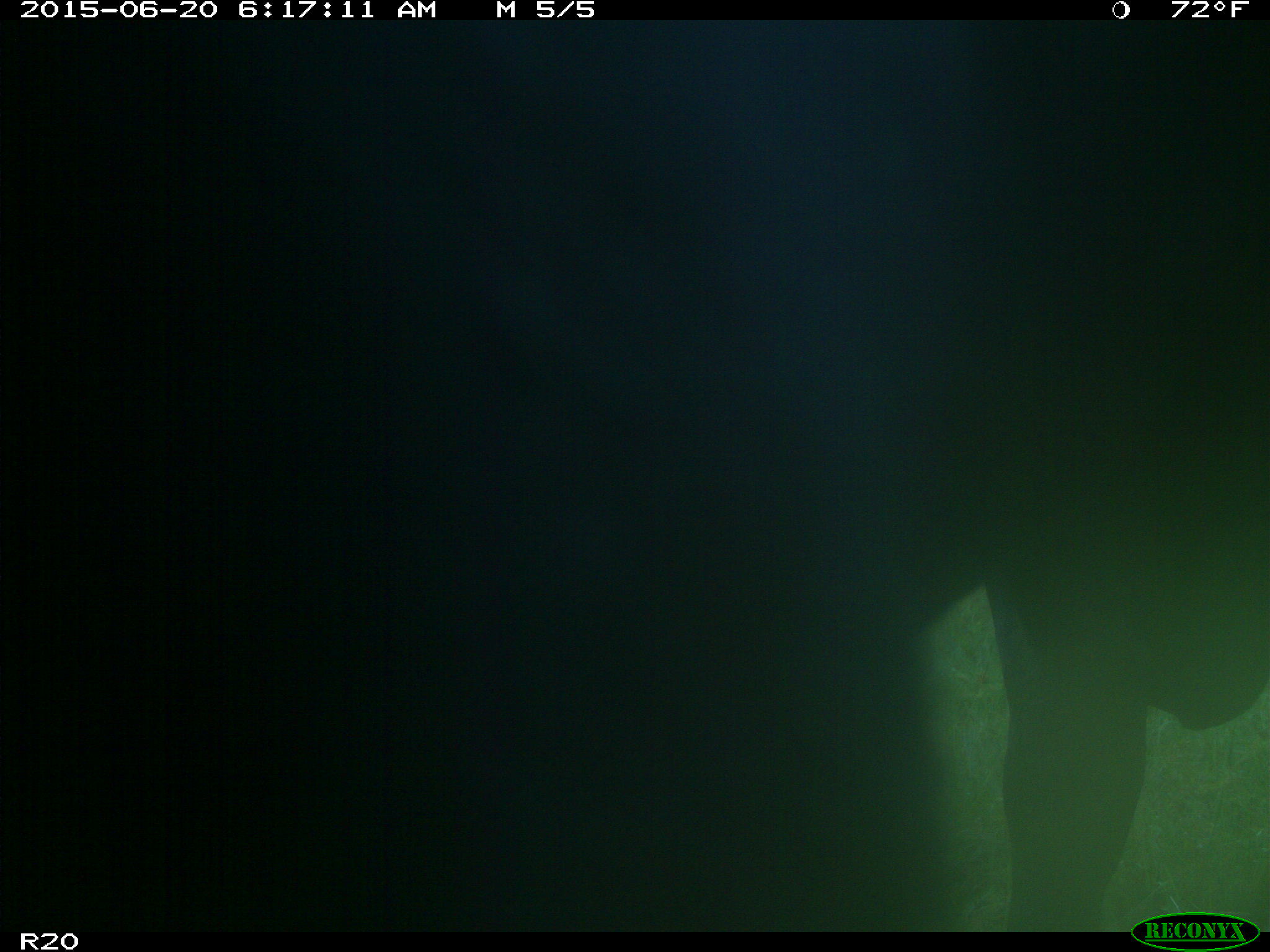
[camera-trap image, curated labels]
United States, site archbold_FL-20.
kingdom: Animalia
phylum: Chordata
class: Mammalia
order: Artiodactyla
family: Bovidae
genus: Bos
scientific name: Bos taurus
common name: domestic cow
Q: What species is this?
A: Bos taurus (domestic cow).